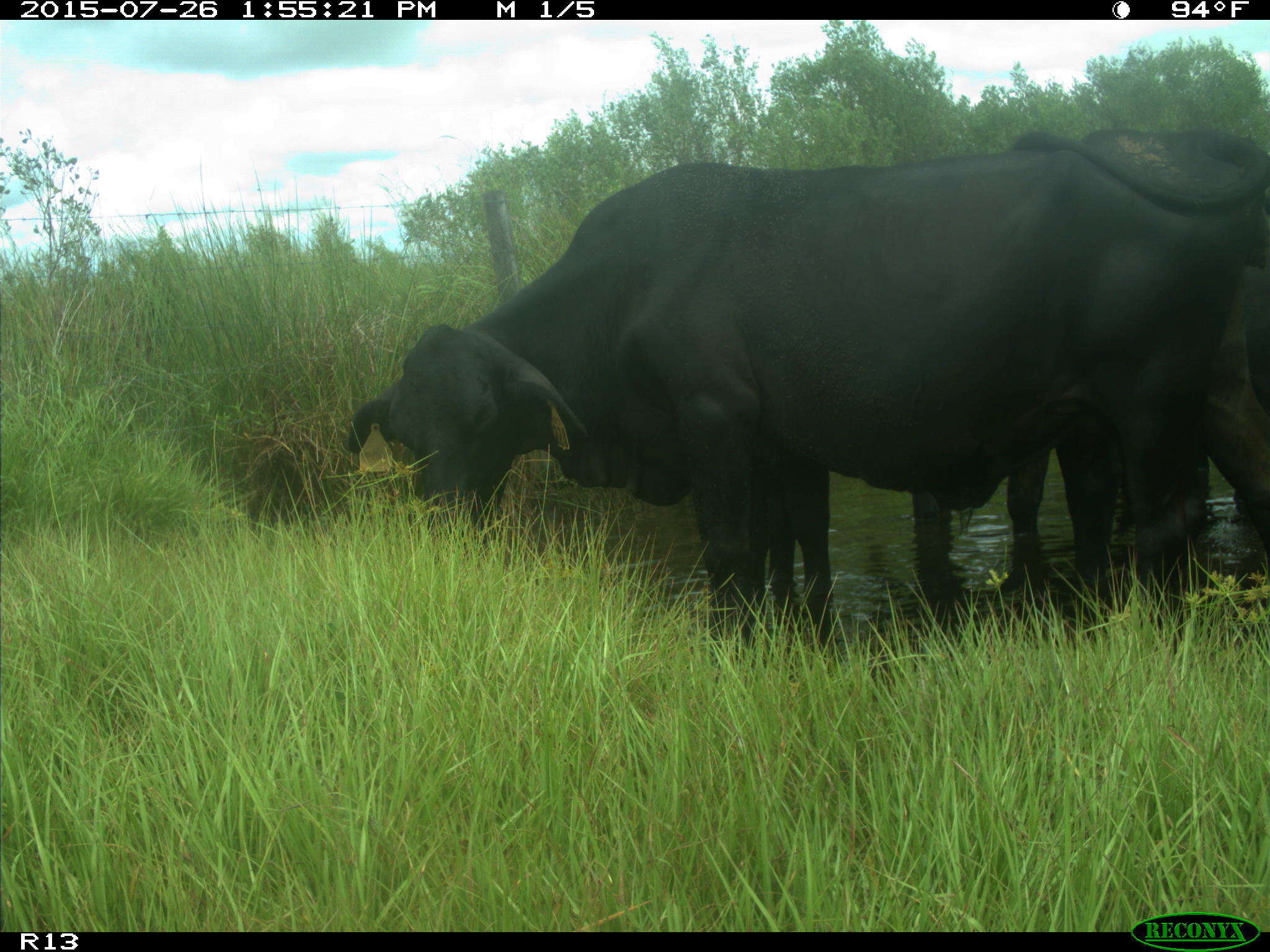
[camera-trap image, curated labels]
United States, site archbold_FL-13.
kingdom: Animalia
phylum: Chordata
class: Mammalia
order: Artiodactyla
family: Bovidae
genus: Bos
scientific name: Bos taurus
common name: domestic cow